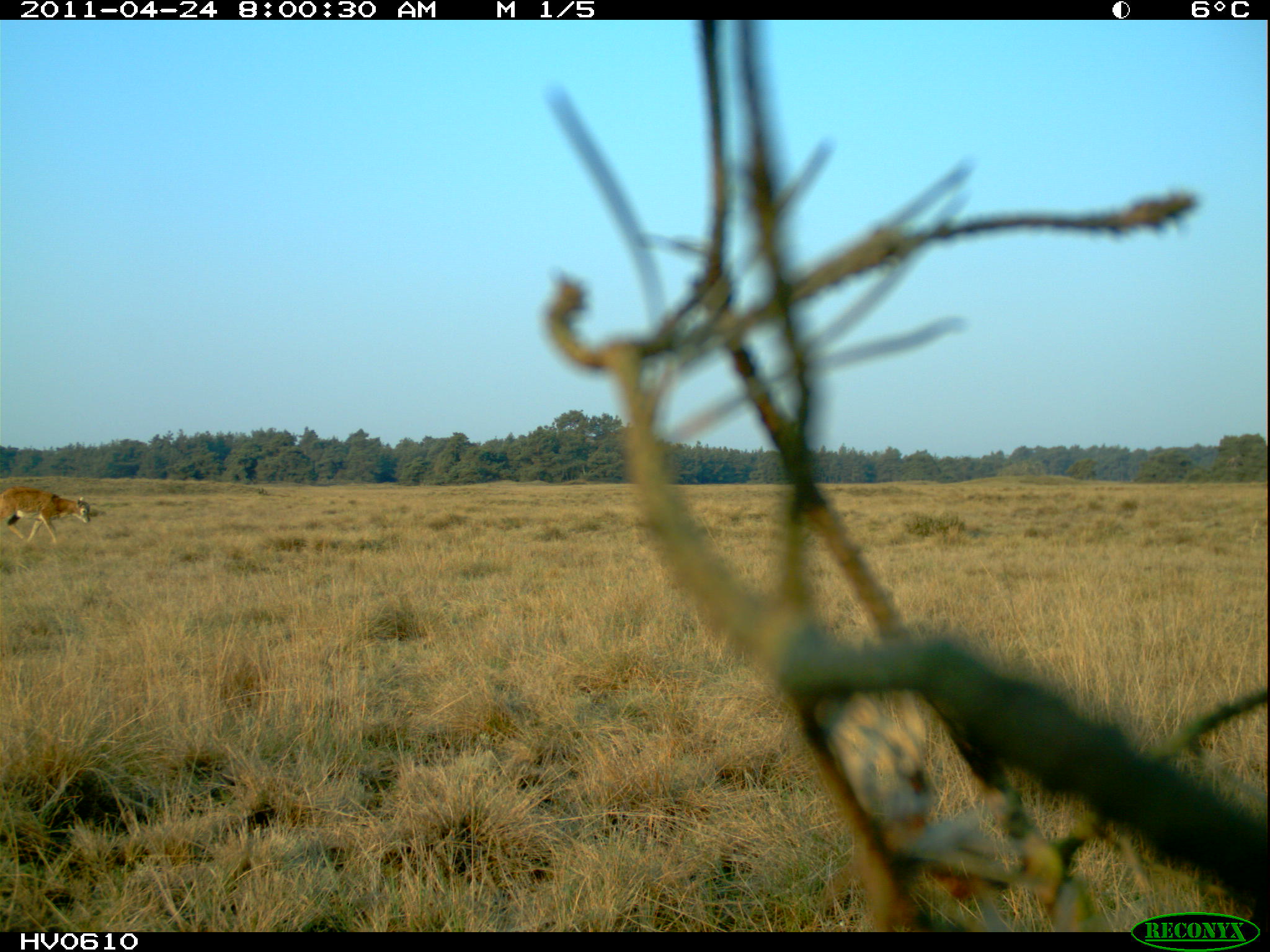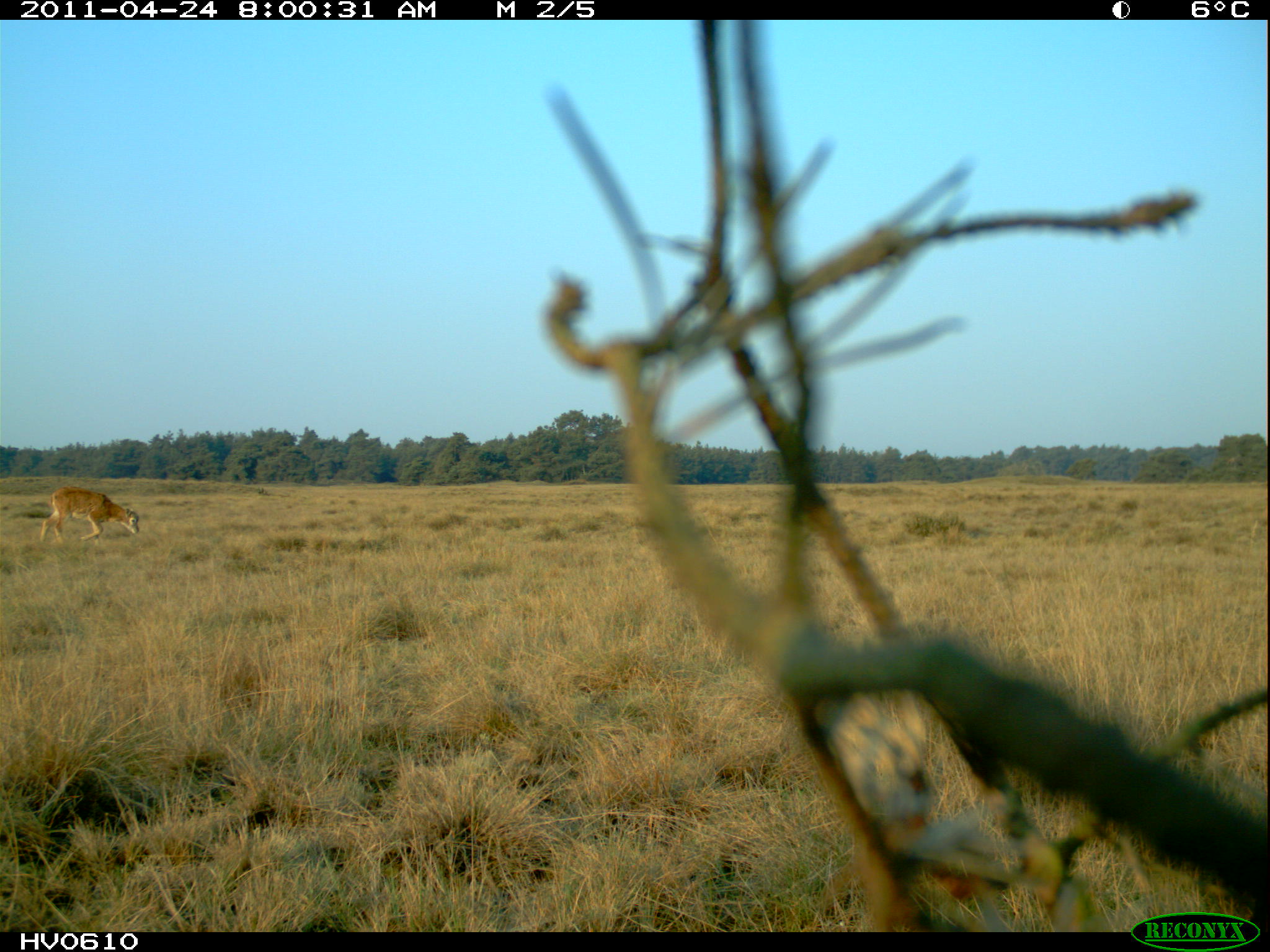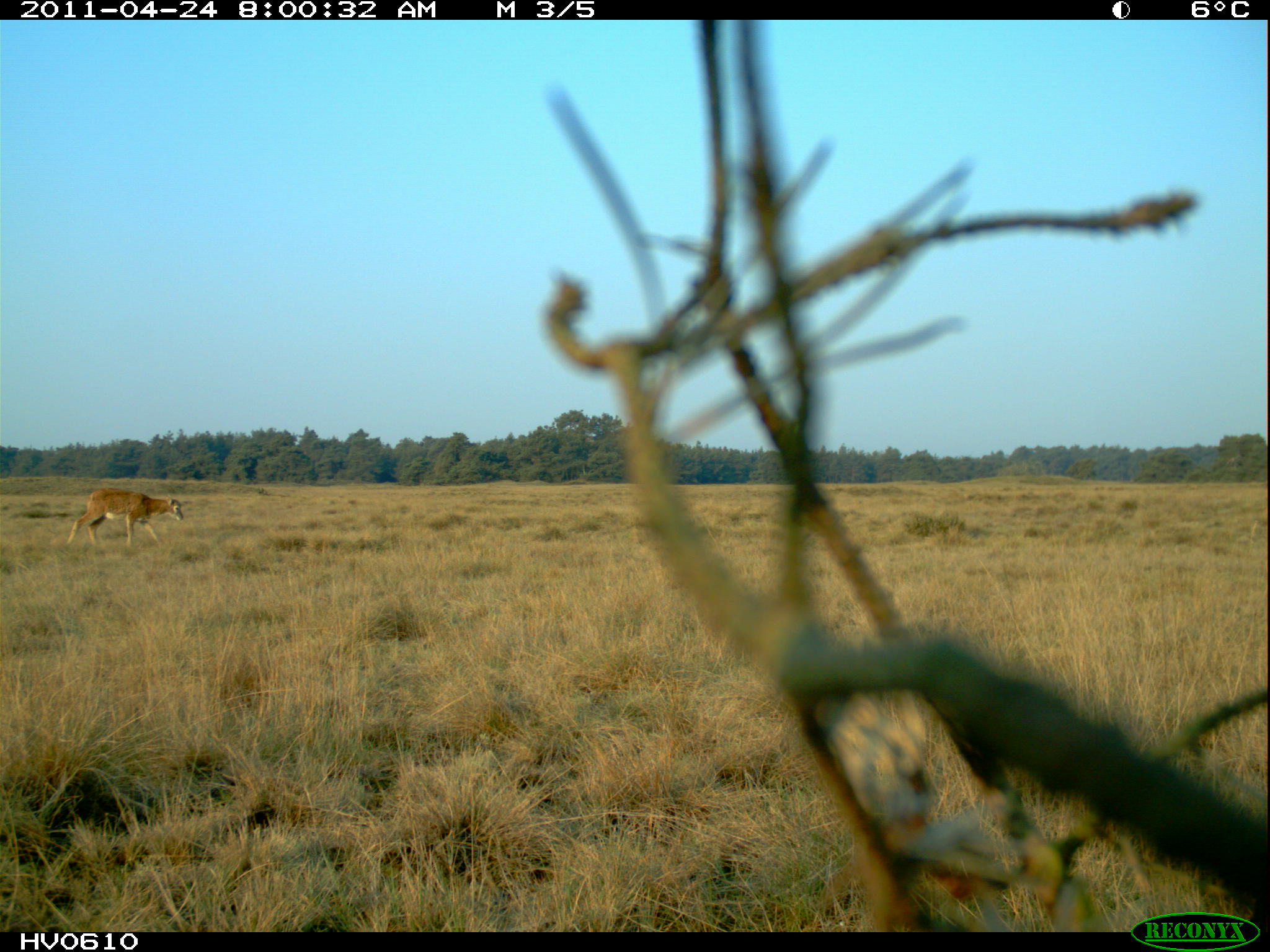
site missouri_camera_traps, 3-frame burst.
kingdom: Animalia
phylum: Chordata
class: Mammalia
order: Artiodactyla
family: Bovidae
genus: Ovis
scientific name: Ovis ammon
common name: mouflon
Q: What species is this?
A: Mouflon (Ovis ammon).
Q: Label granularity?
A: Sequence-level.